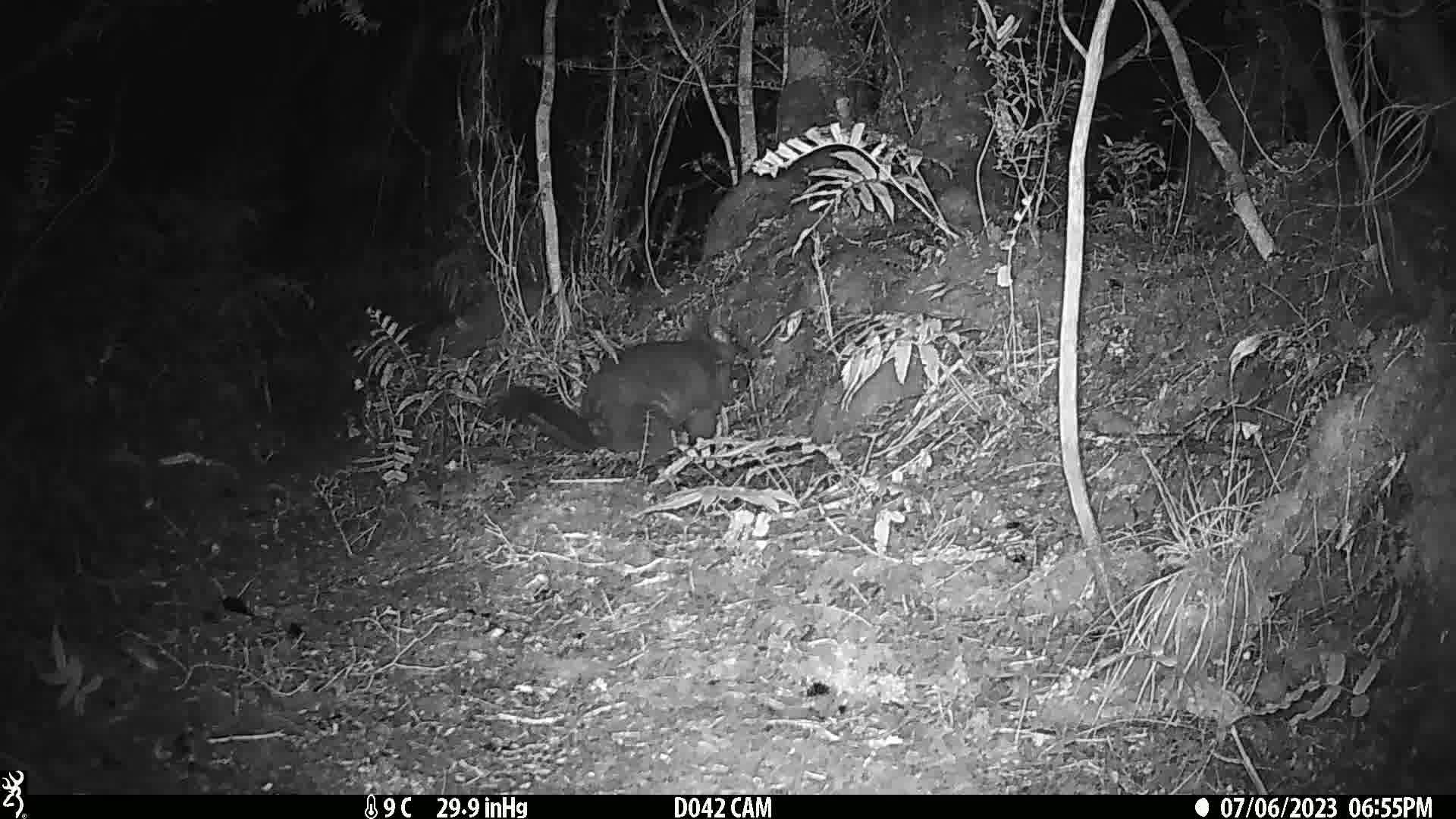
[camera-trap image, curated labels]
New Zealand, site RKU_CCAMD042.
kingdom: Animalia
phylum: Chordata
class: Mammalia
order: Diprotodontia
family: Phalangeridae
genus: Trichosurus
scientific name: Trichosurus vulpecula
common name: common brushtail possum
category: possum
Possum (common brushtail possum) (Trichosurus vulpecula).